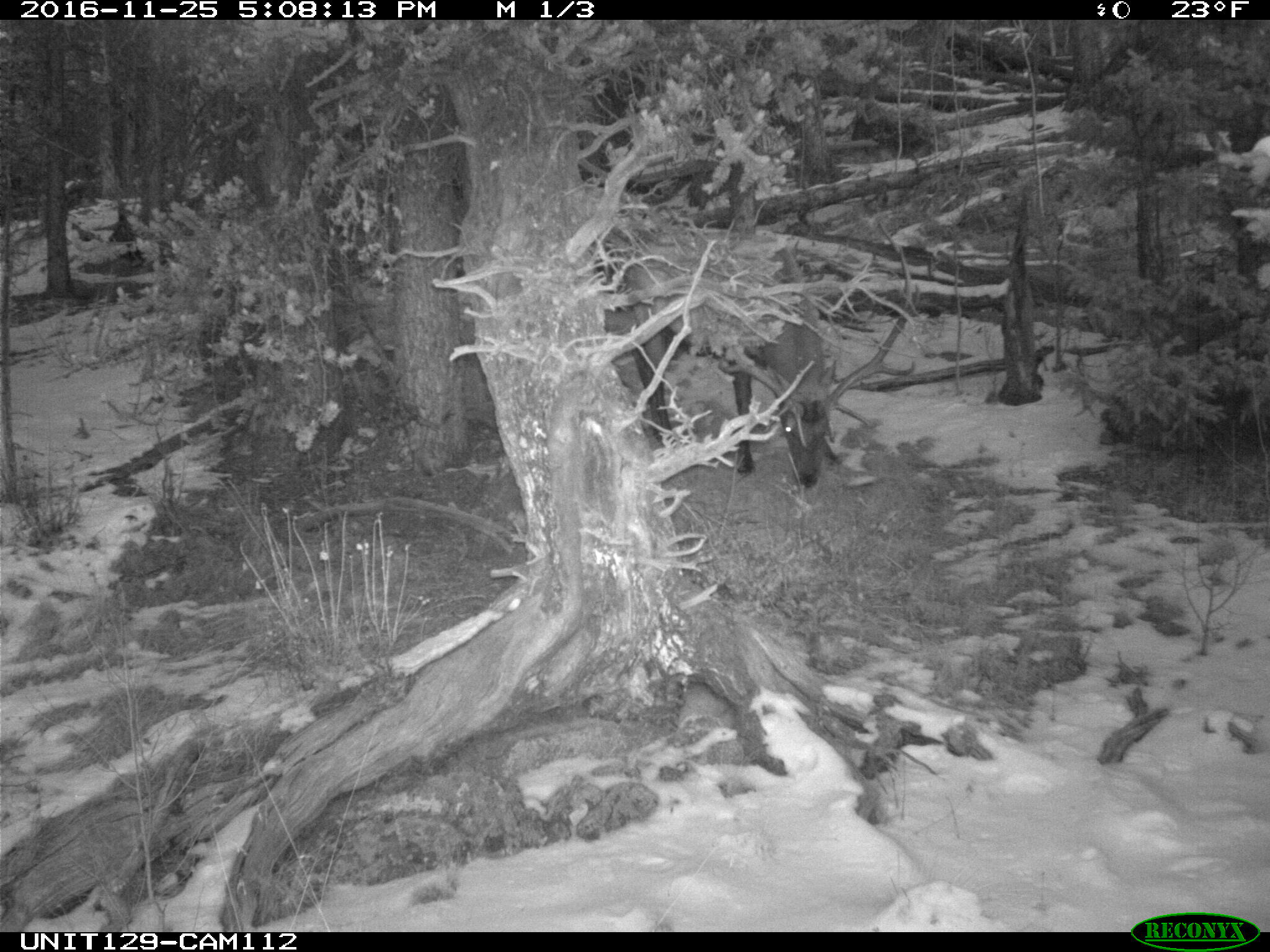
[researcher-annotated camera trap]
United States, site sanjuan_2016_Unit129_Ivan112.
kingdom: Animalia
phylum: Chordata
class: Mammalia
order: Artiodactyla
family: Cervidae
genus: Cervus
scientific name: Cervus elaphus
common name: red deer